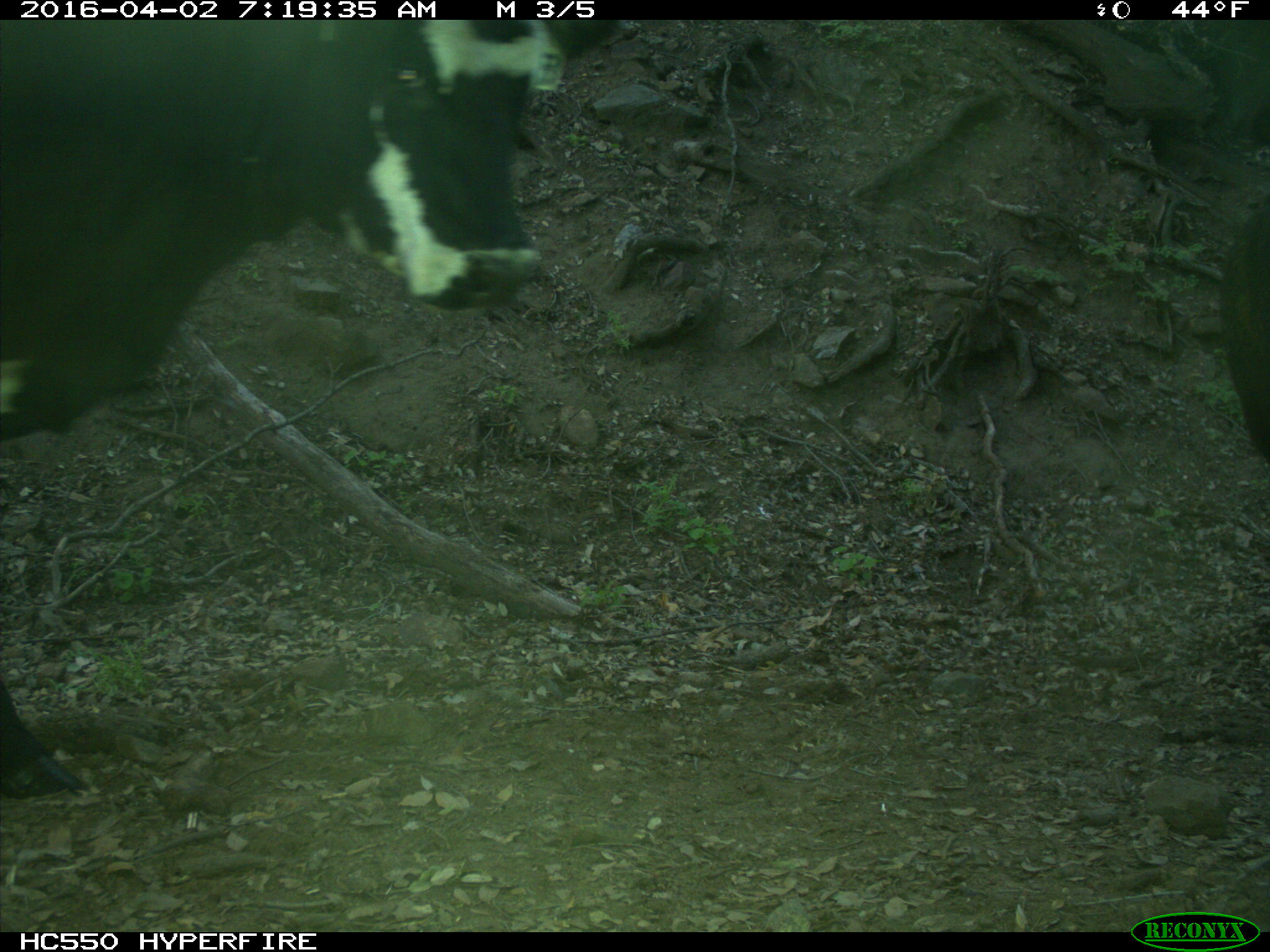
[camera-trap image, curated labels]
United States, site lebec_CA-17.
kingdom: Animalia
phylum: Chordata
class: Mammalia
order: Artiodactyla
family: Bovidae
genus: Bos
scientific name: Bos taurus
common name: domestic cow